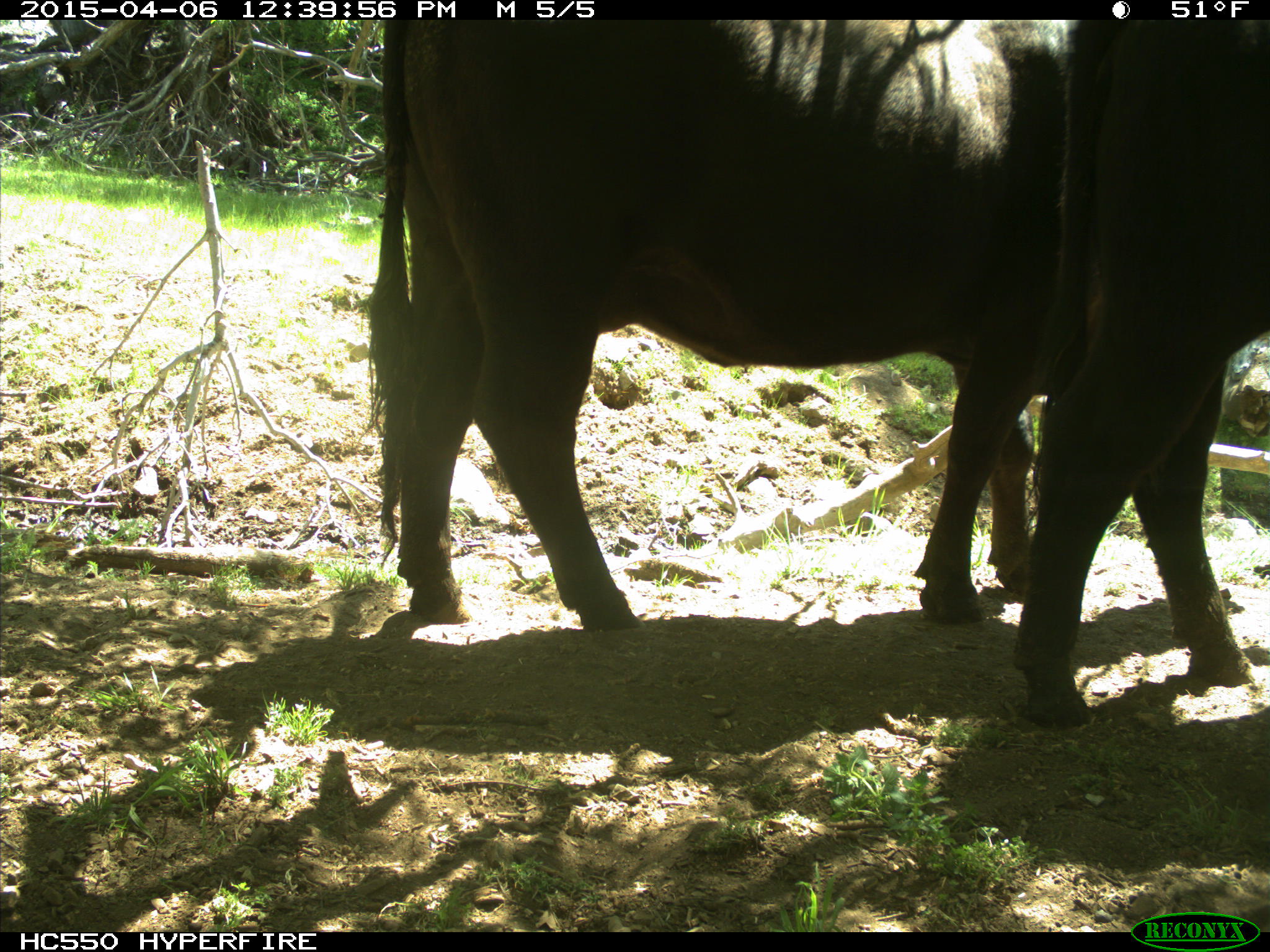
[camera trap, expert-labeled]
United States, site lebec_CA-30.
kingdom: Animalia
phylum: Chordata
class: Mammalia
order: Artiodactyla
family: Bovidae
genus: Bos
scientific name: Bos taurus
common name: domestic cow